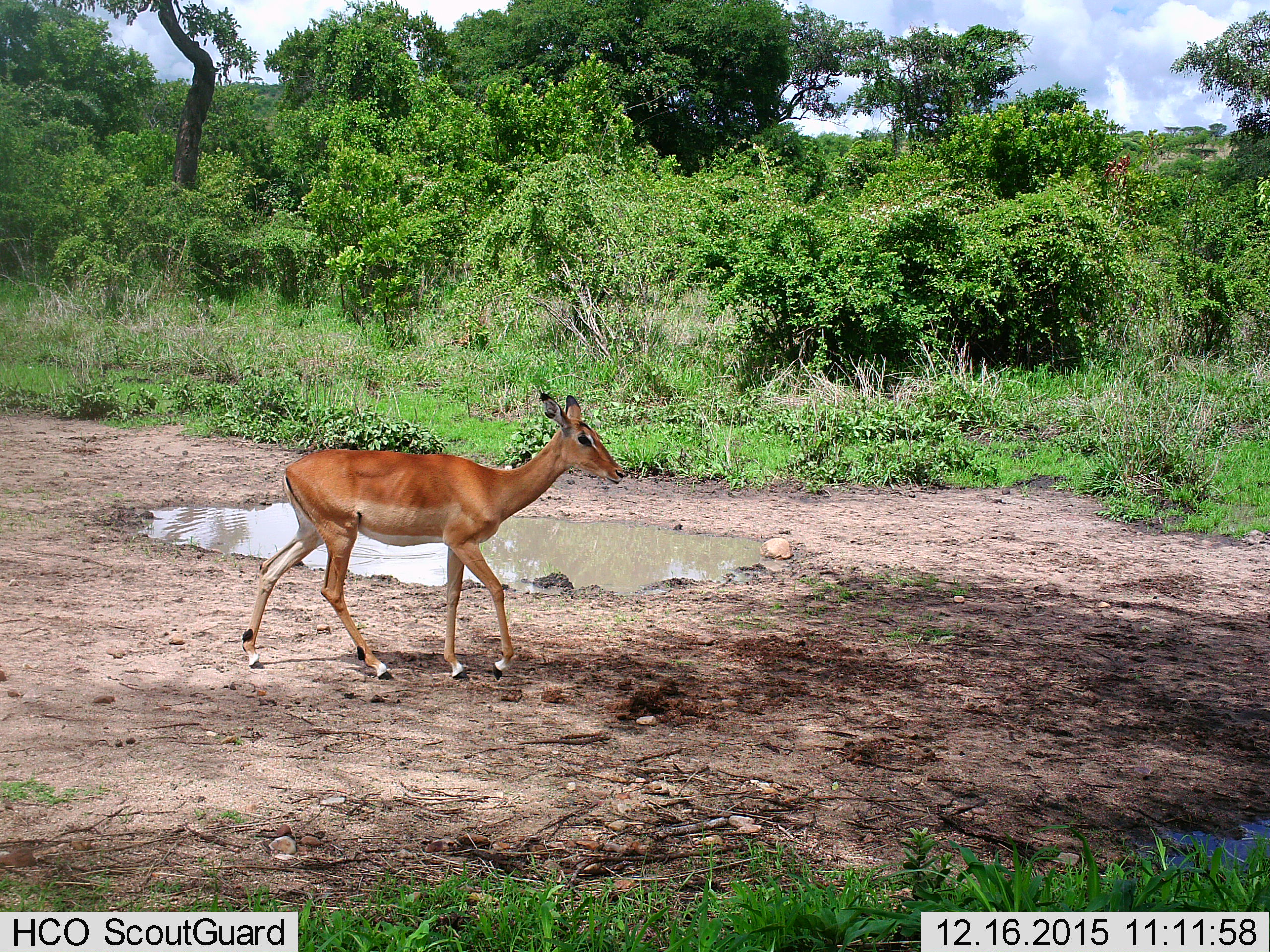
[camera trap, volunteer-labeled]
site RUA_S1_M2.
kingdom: Animalia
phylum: Chordata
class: Mammalia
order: Artiodactyla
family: Bovidae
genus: Aepyceros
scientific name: Aepyceros melampus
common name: impala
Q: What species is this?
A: Impala (Aepyceros melampus).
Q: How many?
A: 1.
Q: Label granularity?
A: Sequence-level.